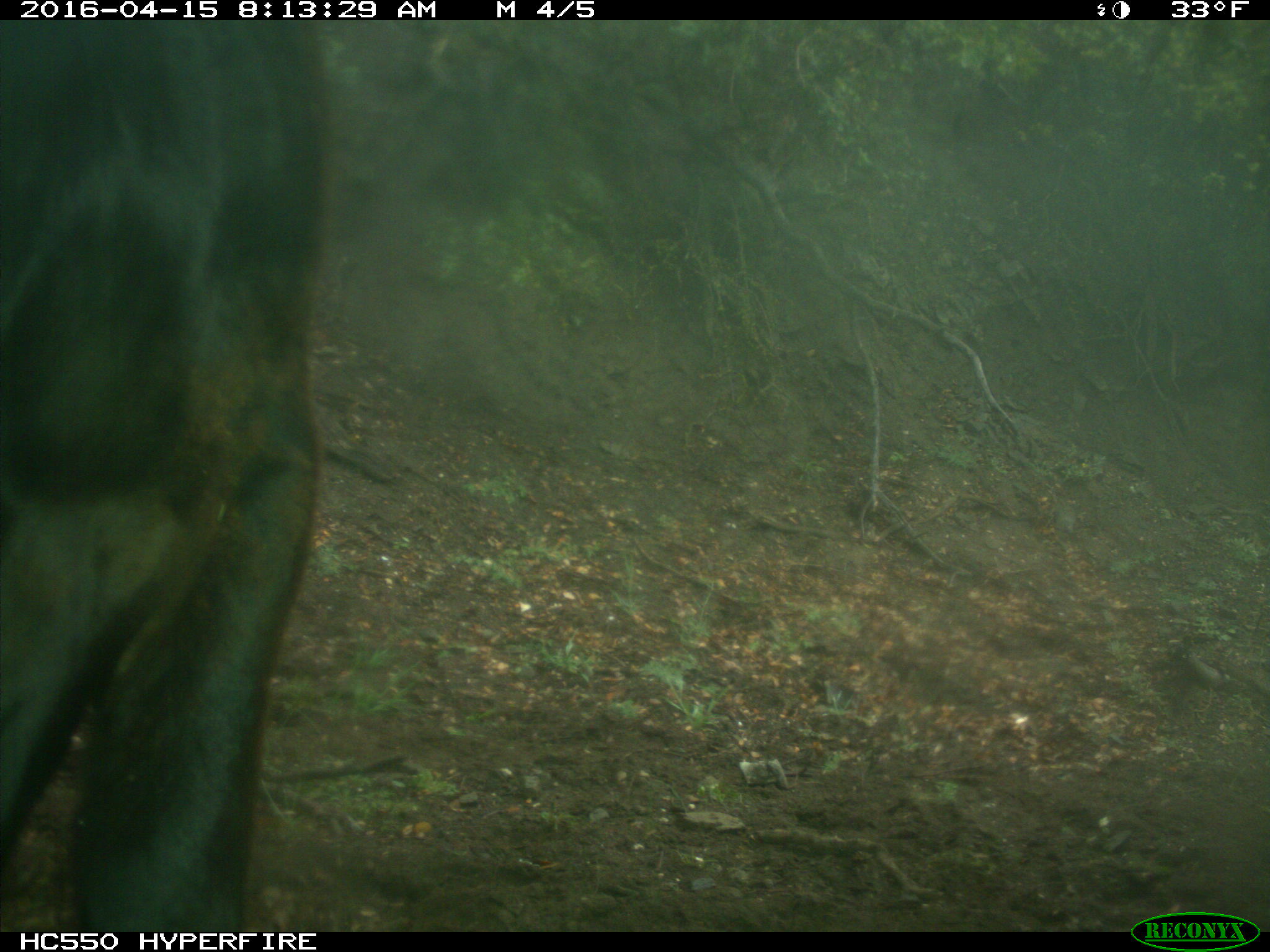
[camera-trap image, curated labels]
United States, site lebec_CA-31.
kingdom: Animalia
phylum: Chordata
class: Mammalia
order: Artiodactyla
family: Bovidae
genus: Bos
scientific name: Bos taurus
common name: domestic cow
Bos taurus (domestic cow).